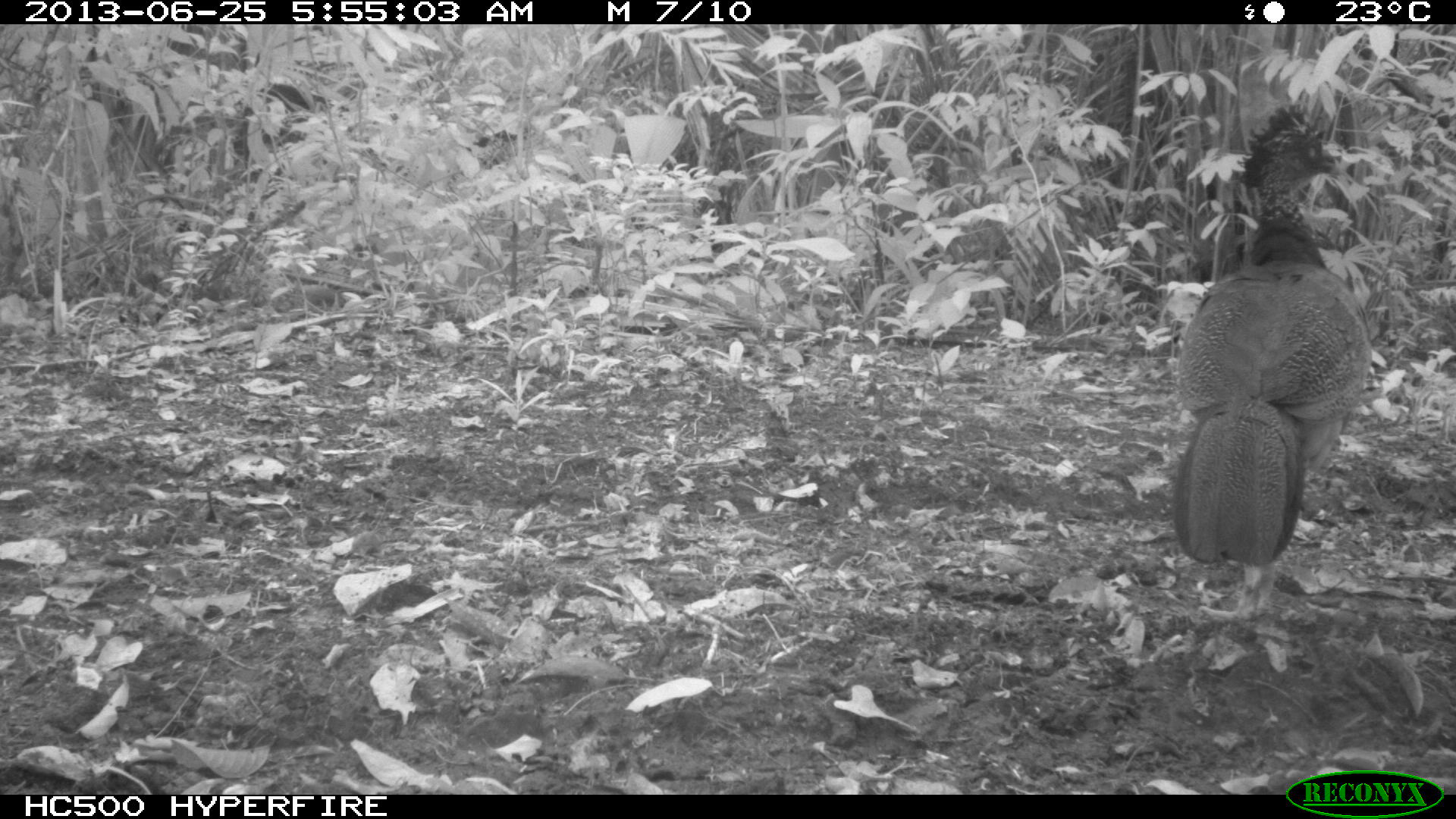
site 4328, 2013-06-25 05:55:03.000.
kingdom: Animalia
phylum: Chordata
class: Aves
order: Galliformes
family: Cracidae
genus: Crax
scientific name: Crax rubra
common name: great curassow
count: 1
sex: female